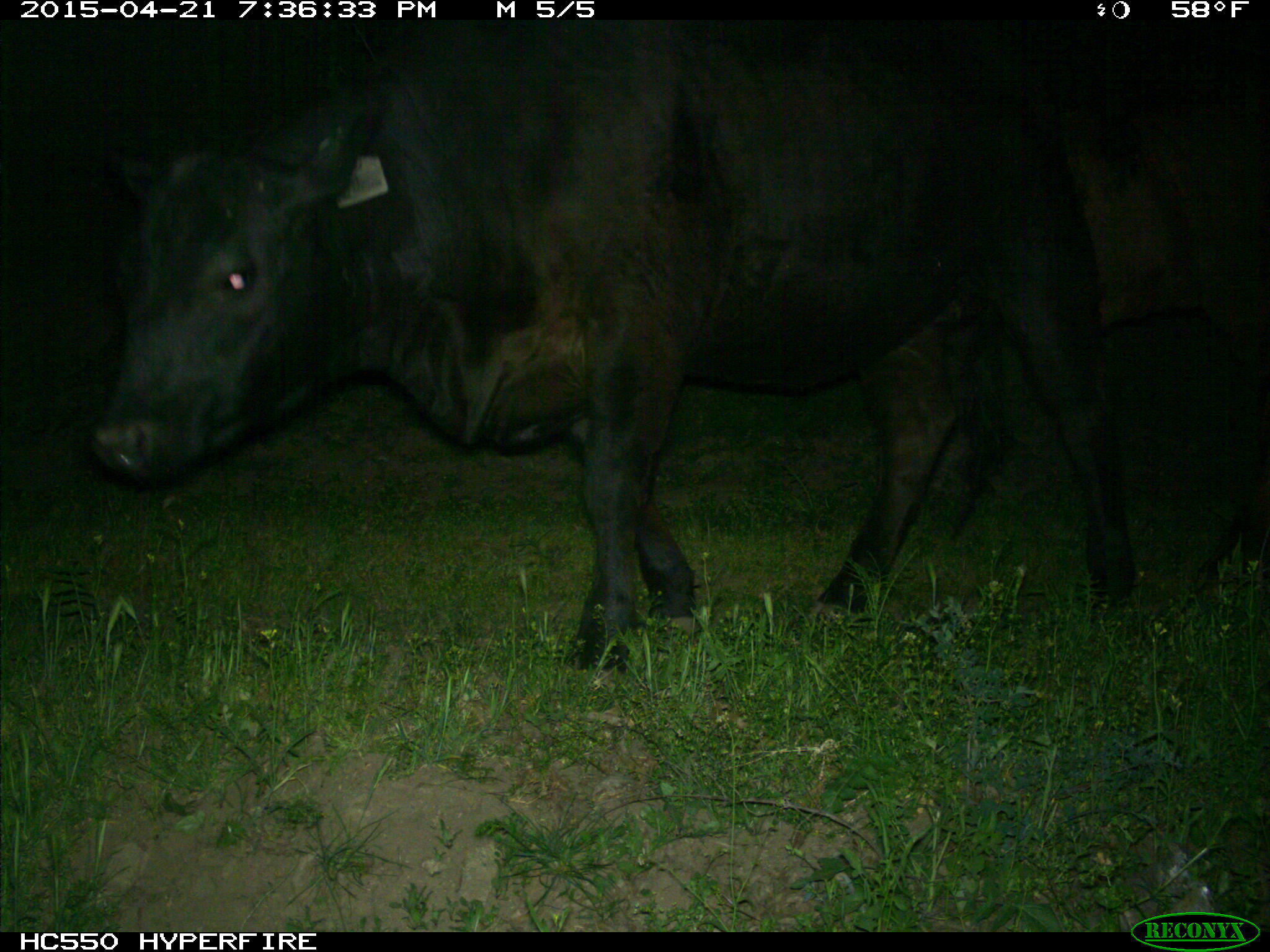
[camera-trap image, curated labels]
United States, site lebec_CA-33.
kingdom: Animalia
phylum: Chordata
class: Mammalia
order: Artiodactyla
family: Bovidae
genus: Bos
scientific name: Bos taurus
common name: domestic cow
Bos taurus (domestic cow).